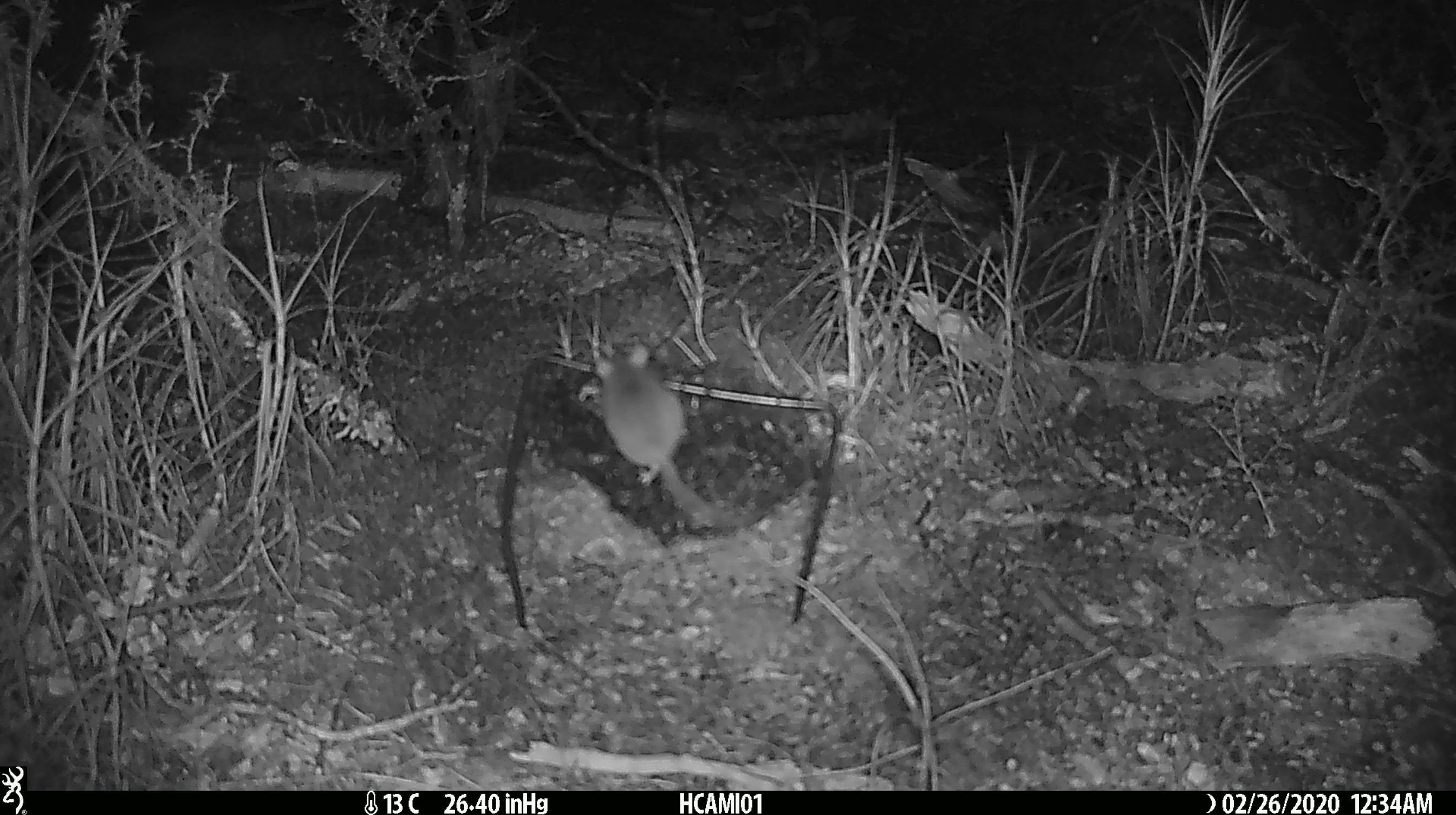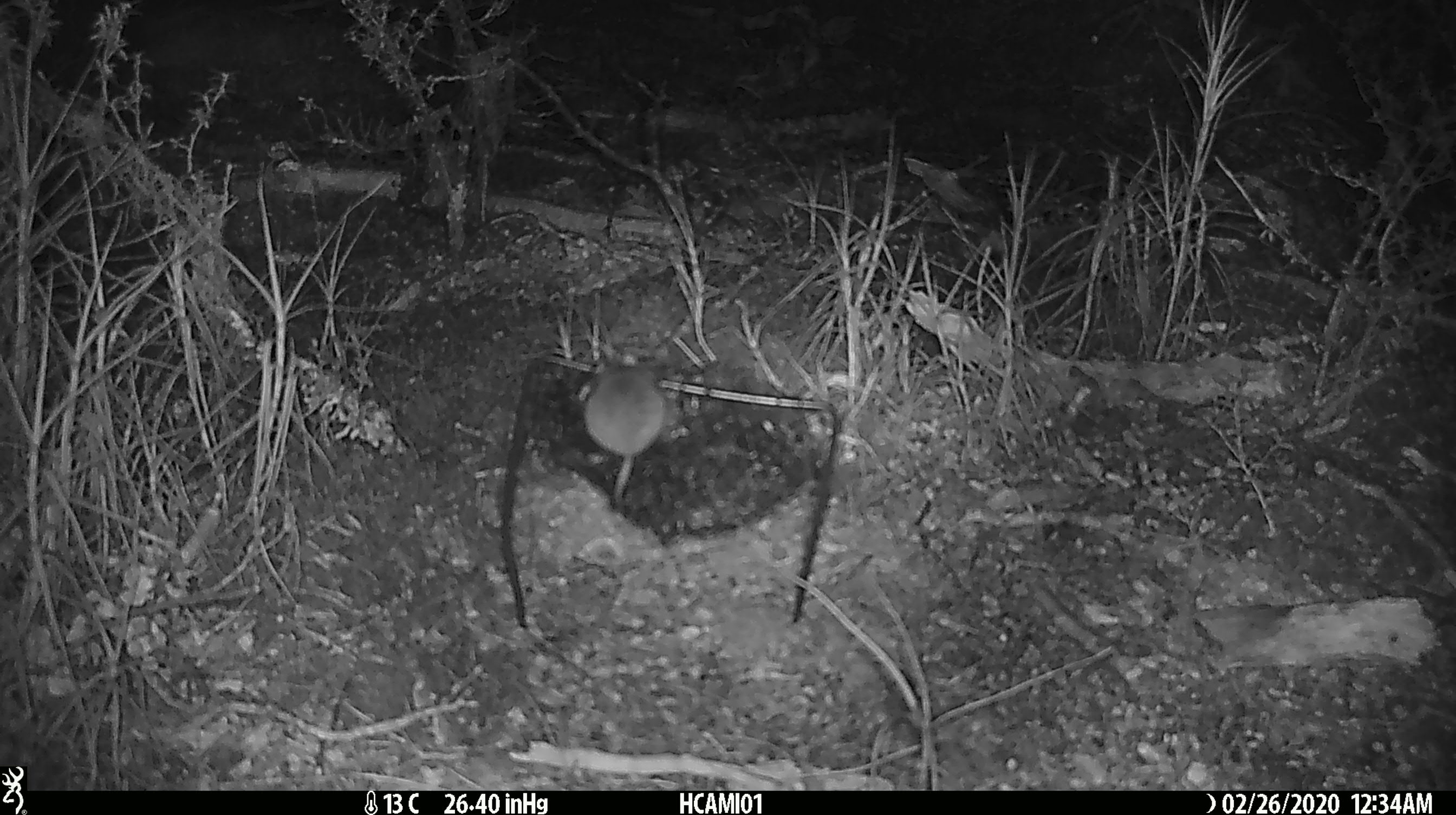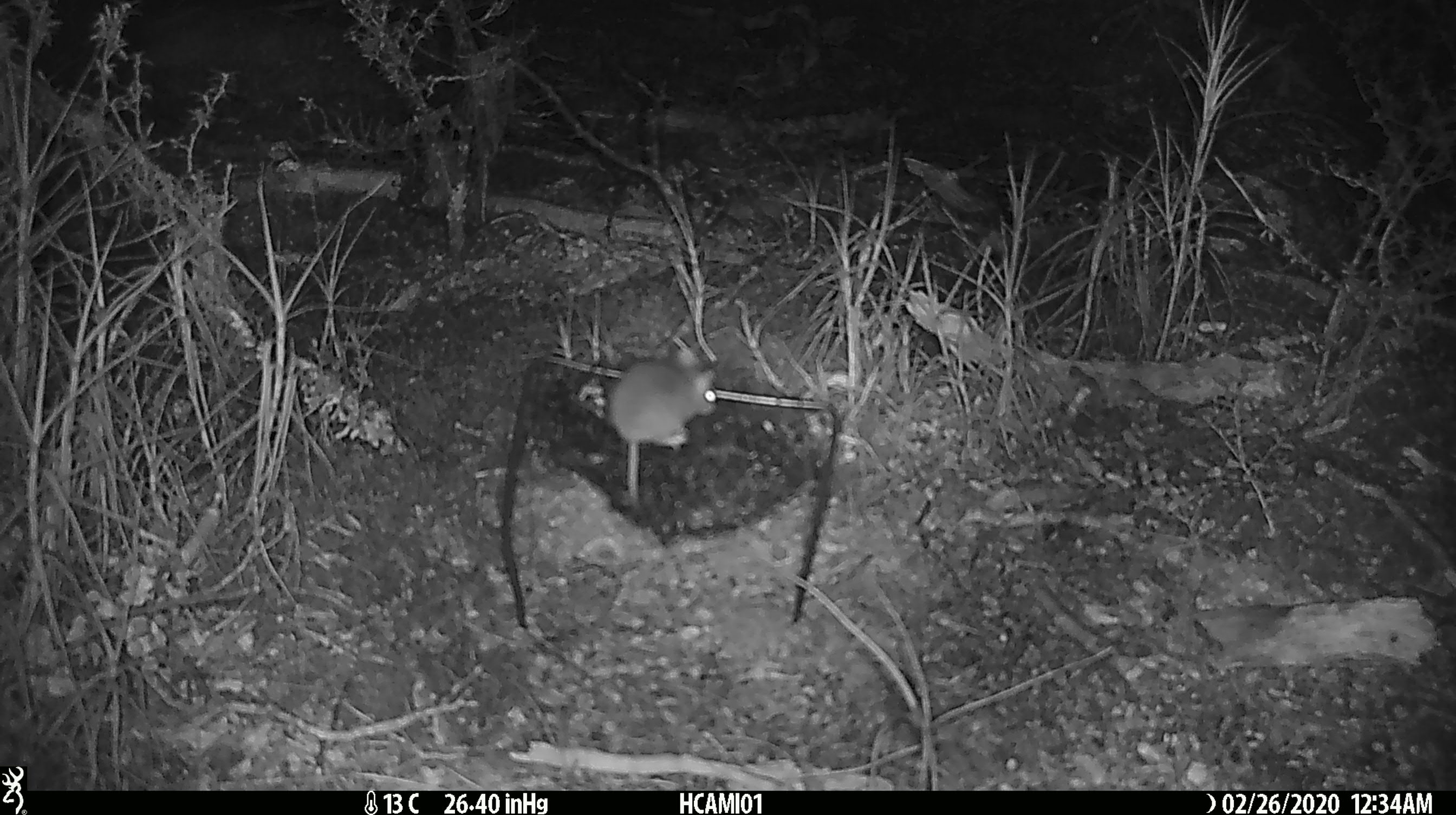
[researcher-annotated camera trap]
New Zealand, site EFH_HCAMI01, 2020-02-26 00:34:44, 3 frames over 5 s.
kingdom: Animalia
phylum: Chordata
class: Mammalia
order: Rodentia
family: Muridae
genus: Mus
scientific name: Mus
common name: mouse